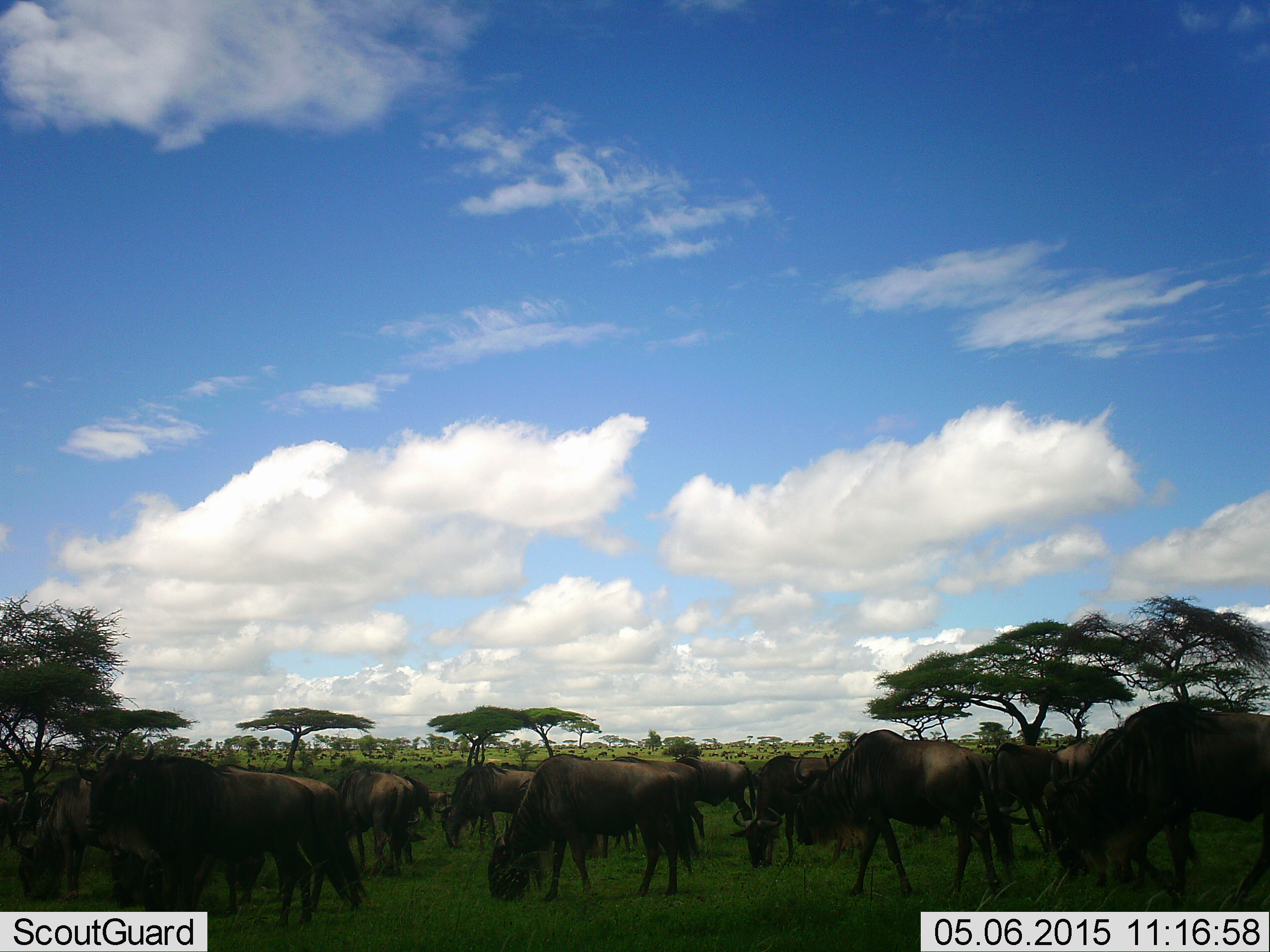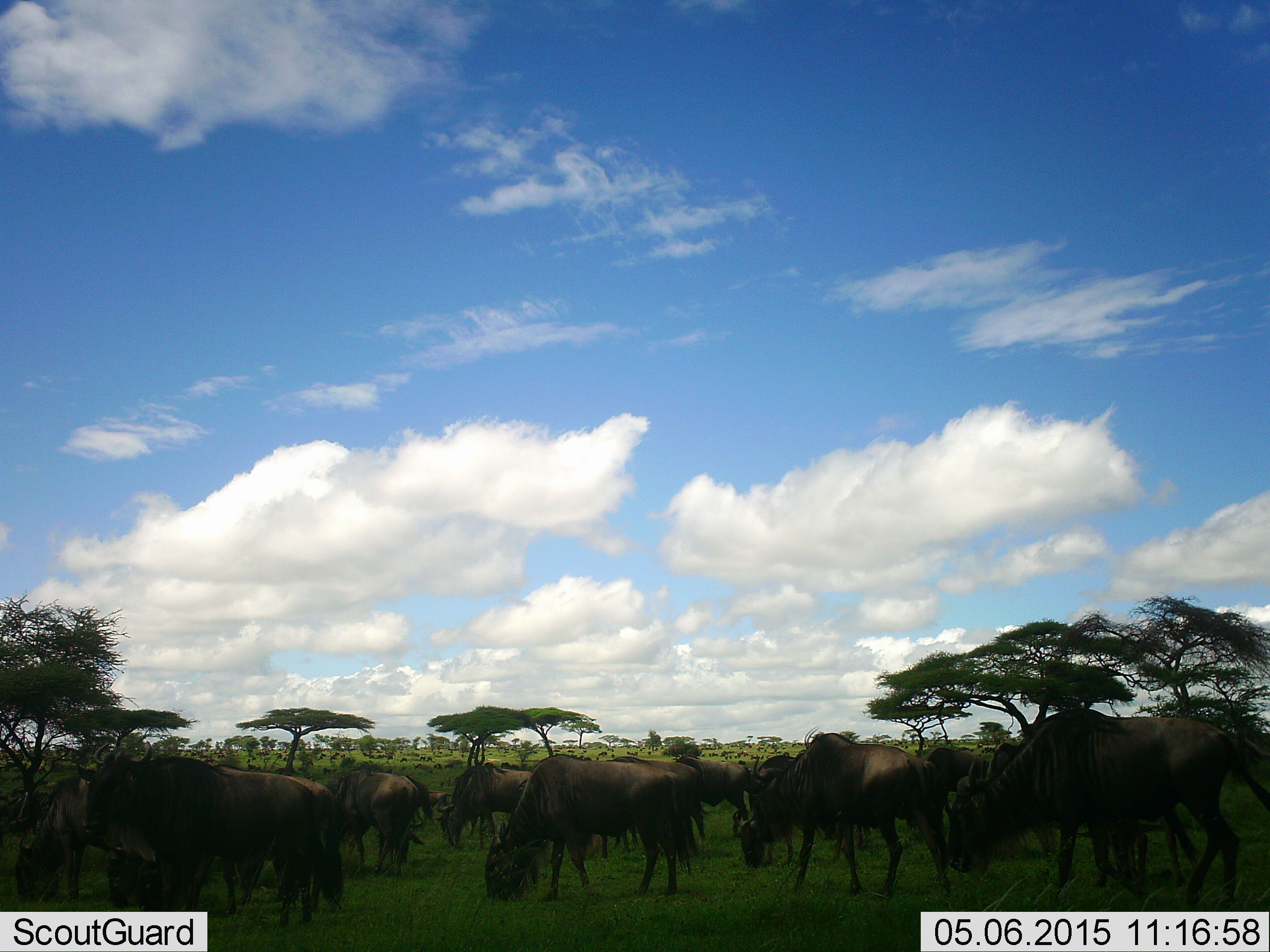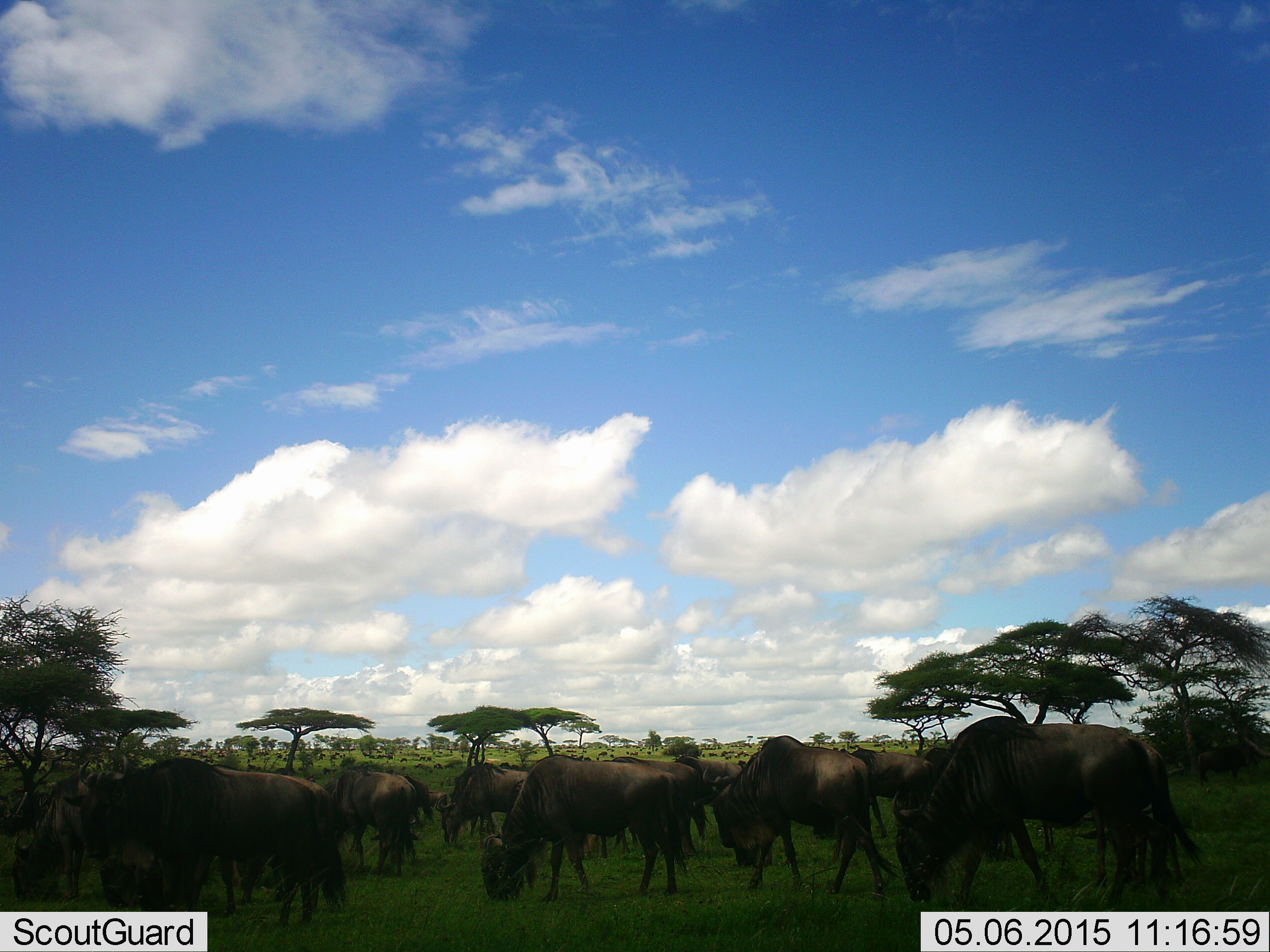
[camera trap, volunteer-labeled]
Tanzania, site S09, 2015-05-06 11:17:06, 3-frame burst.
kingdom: Animalia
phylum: Chordata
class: Mammalia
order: Artiodactyla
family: Bovidae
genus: Connochaetes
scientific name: Connochaetes taurinus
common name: blue wildebeest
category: wildebeest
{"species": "wildebeest (blue wildebeest) (Connochaetes taurinus)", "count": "11-50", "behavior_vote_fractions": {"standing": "50%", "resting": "10%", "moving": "50%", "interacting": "10%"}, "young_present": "10%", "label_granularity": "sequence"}